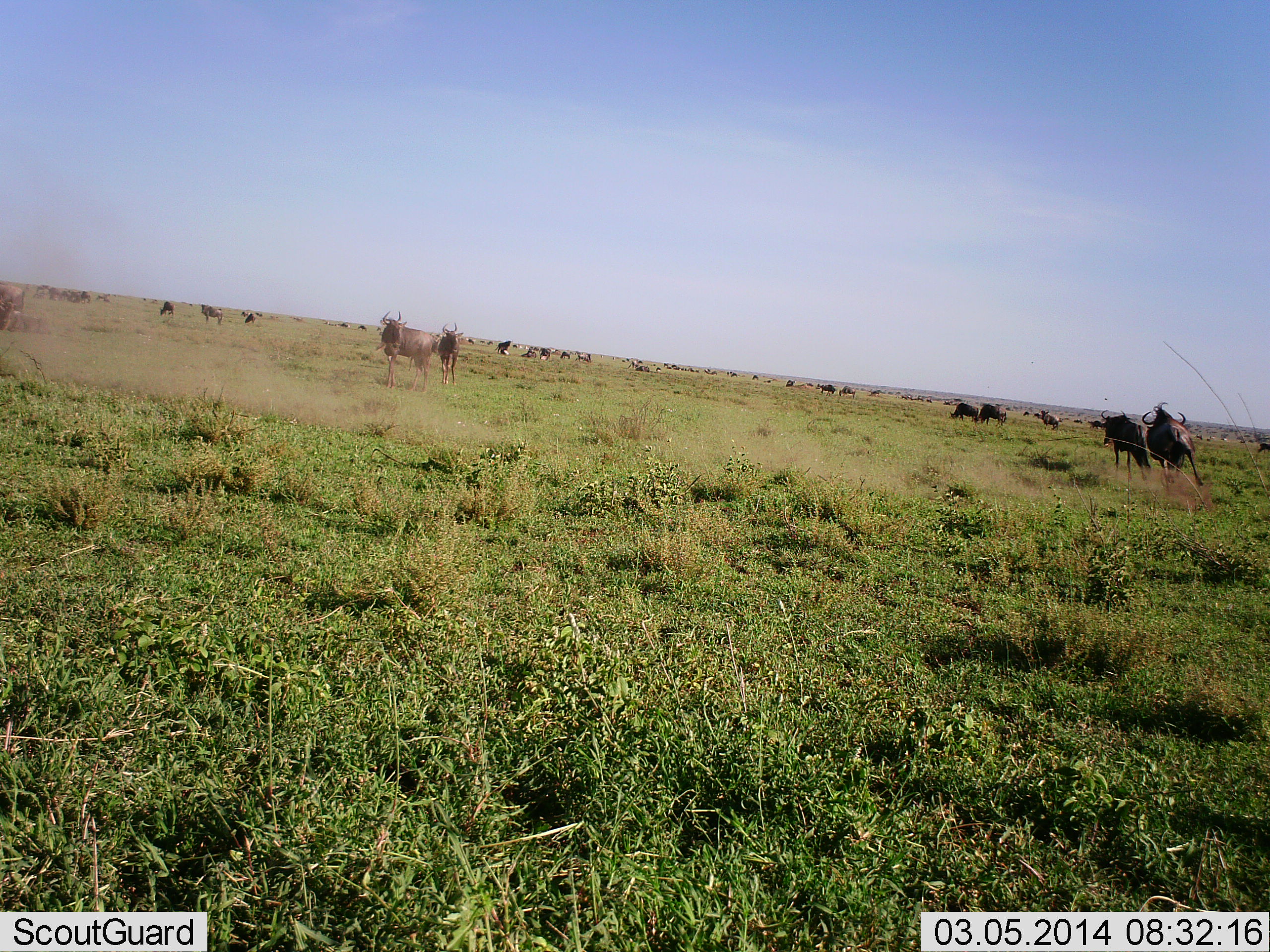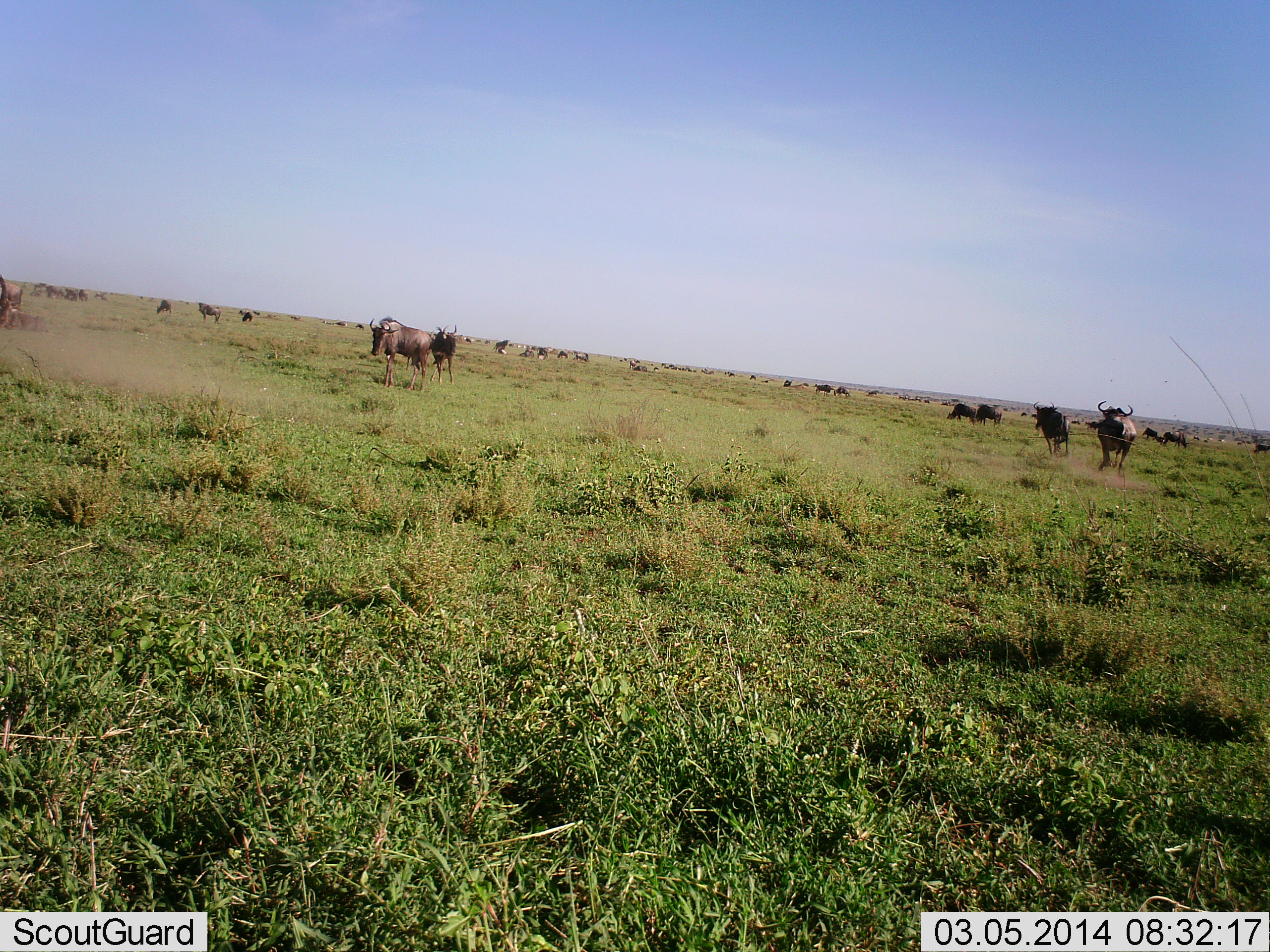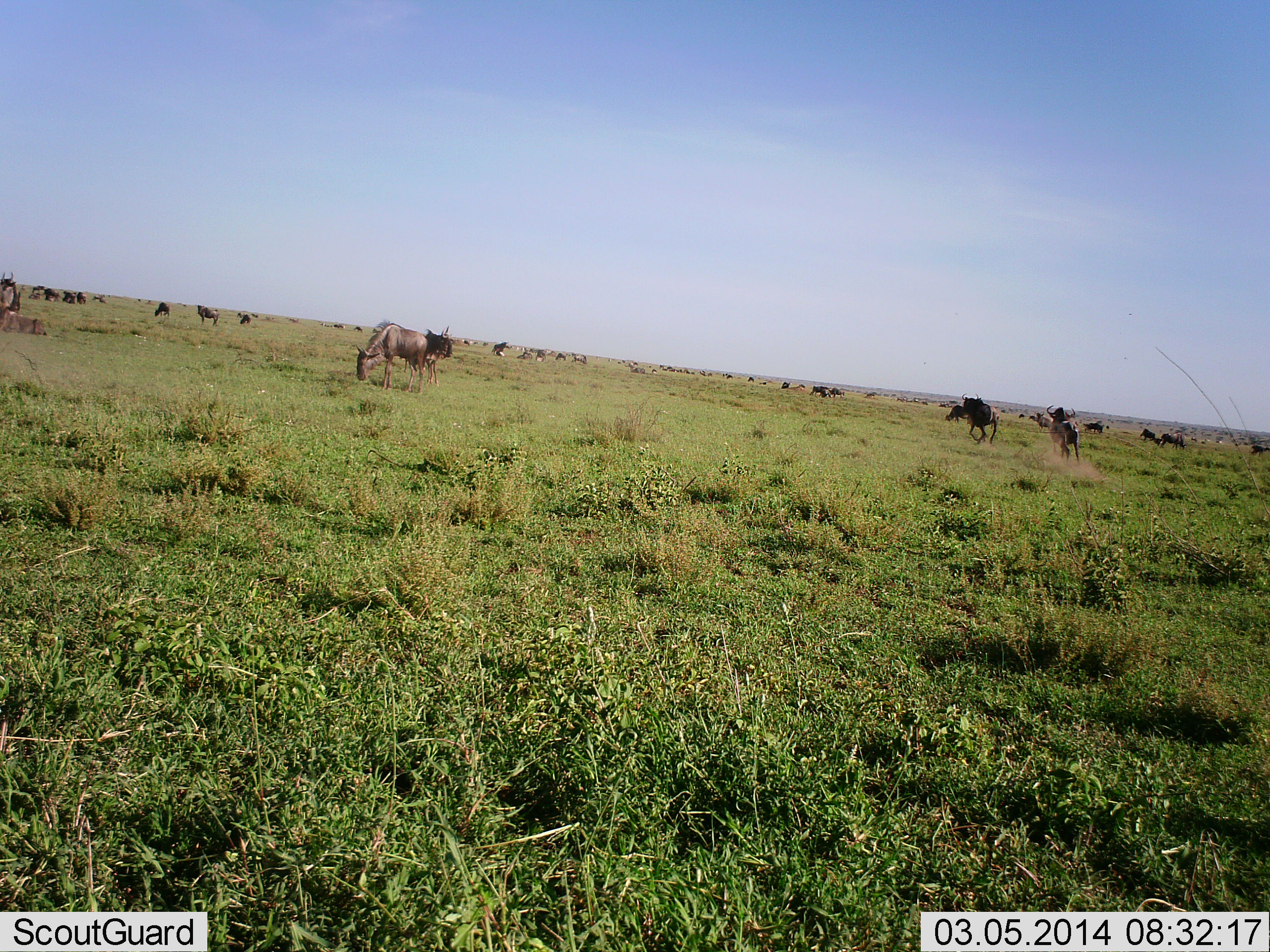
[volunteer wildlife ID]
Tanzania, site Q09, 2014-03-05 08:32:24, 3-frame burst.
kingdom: Animalia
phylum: Chordata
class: Mammalia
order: Artiodactyla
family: Bovidae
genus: Connochaetes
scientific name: Connochaetes taurinus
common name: blue wildebeest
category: wildebeest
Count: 11-50.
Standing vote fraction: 70%.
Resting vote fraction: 0%.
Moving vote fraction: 70%.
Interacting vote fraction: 0%.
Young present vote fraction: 0%.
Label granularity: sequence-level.